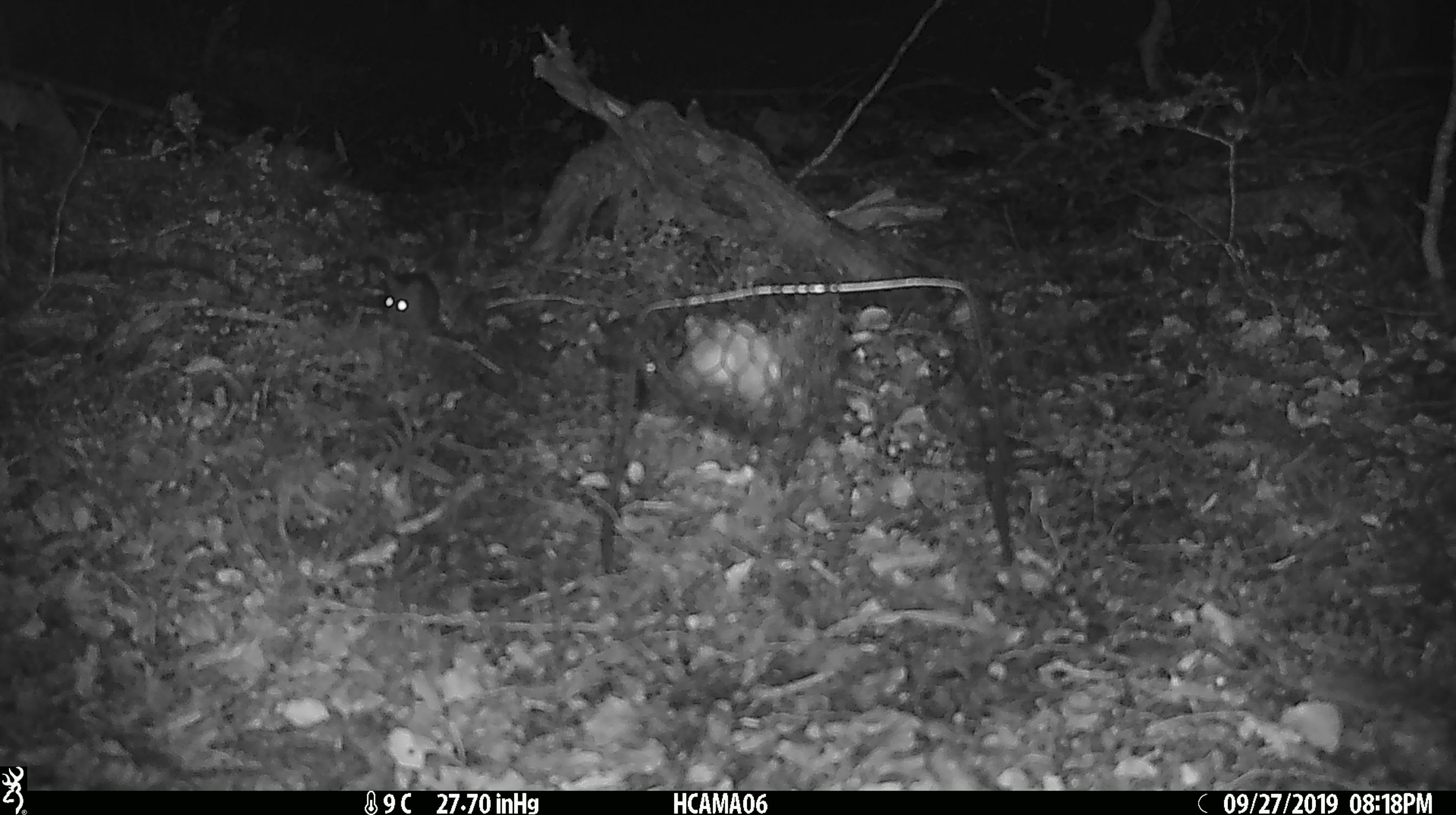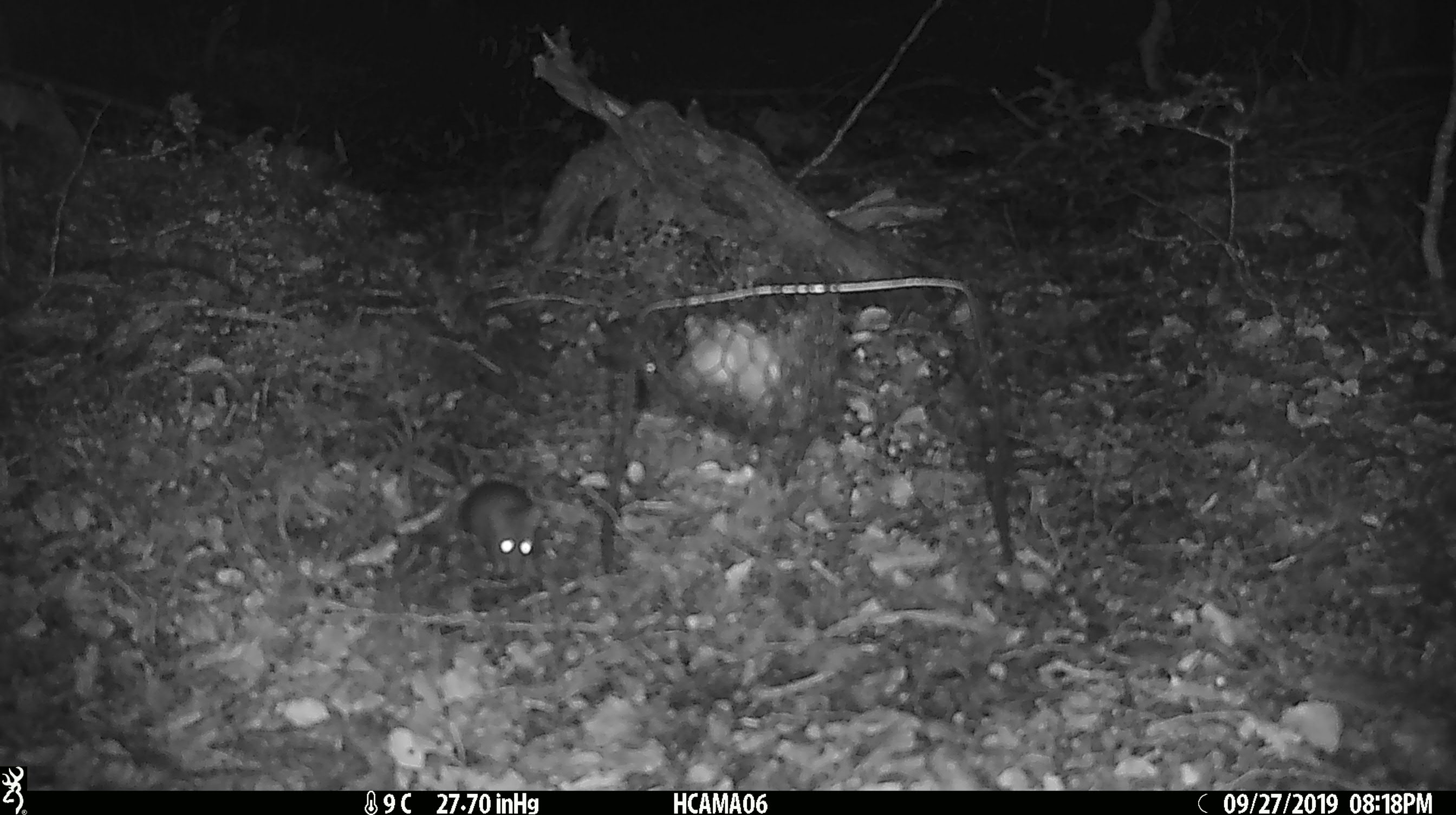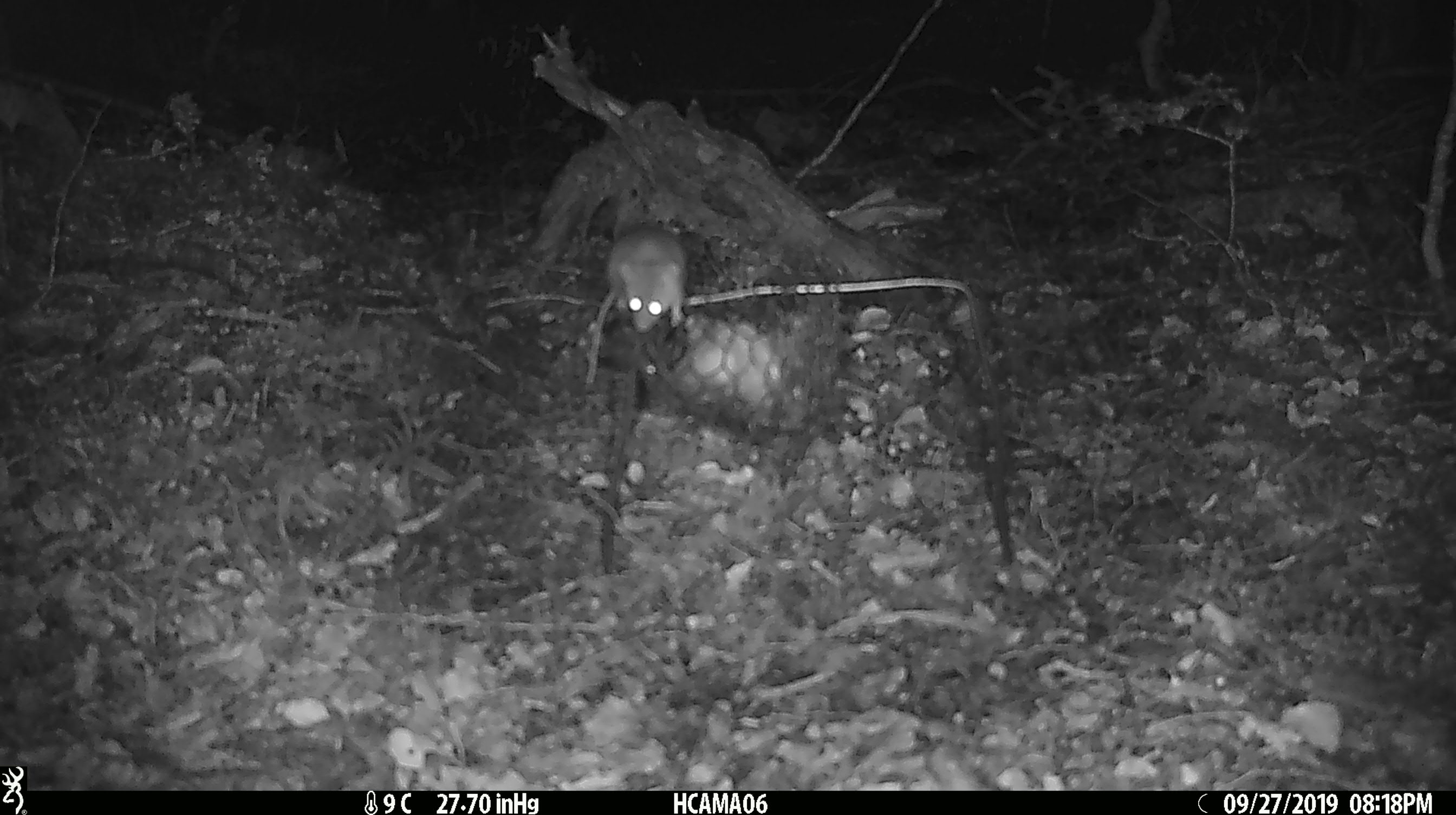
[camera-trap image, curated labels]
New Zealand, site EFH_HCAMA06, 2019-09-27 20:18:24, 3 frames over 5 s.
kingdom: Animalia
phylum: Chordata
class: Mammalia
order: Rodentia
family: Muridae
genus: Mus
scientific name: Mus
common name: mouse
Mouse (Mus).